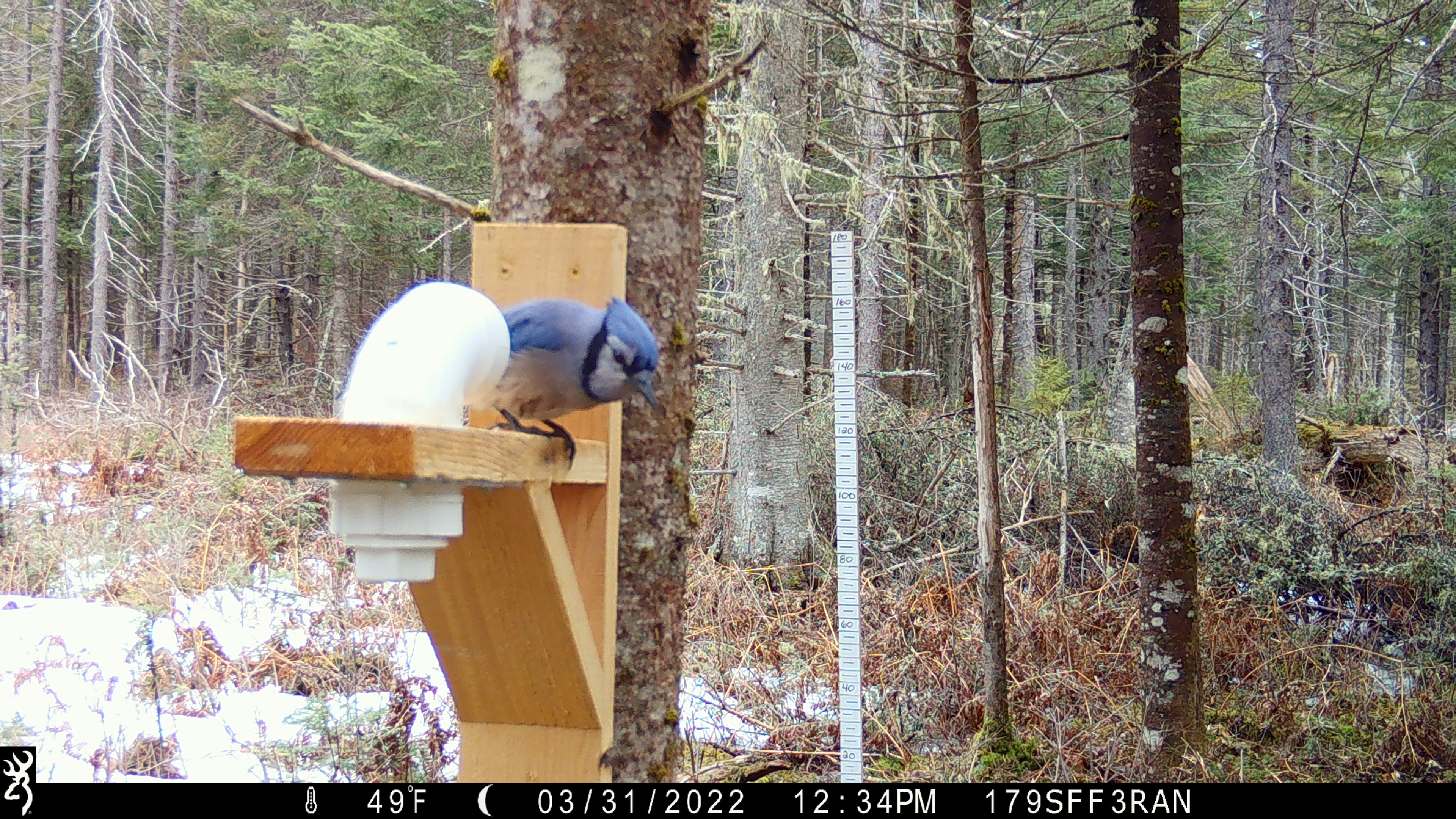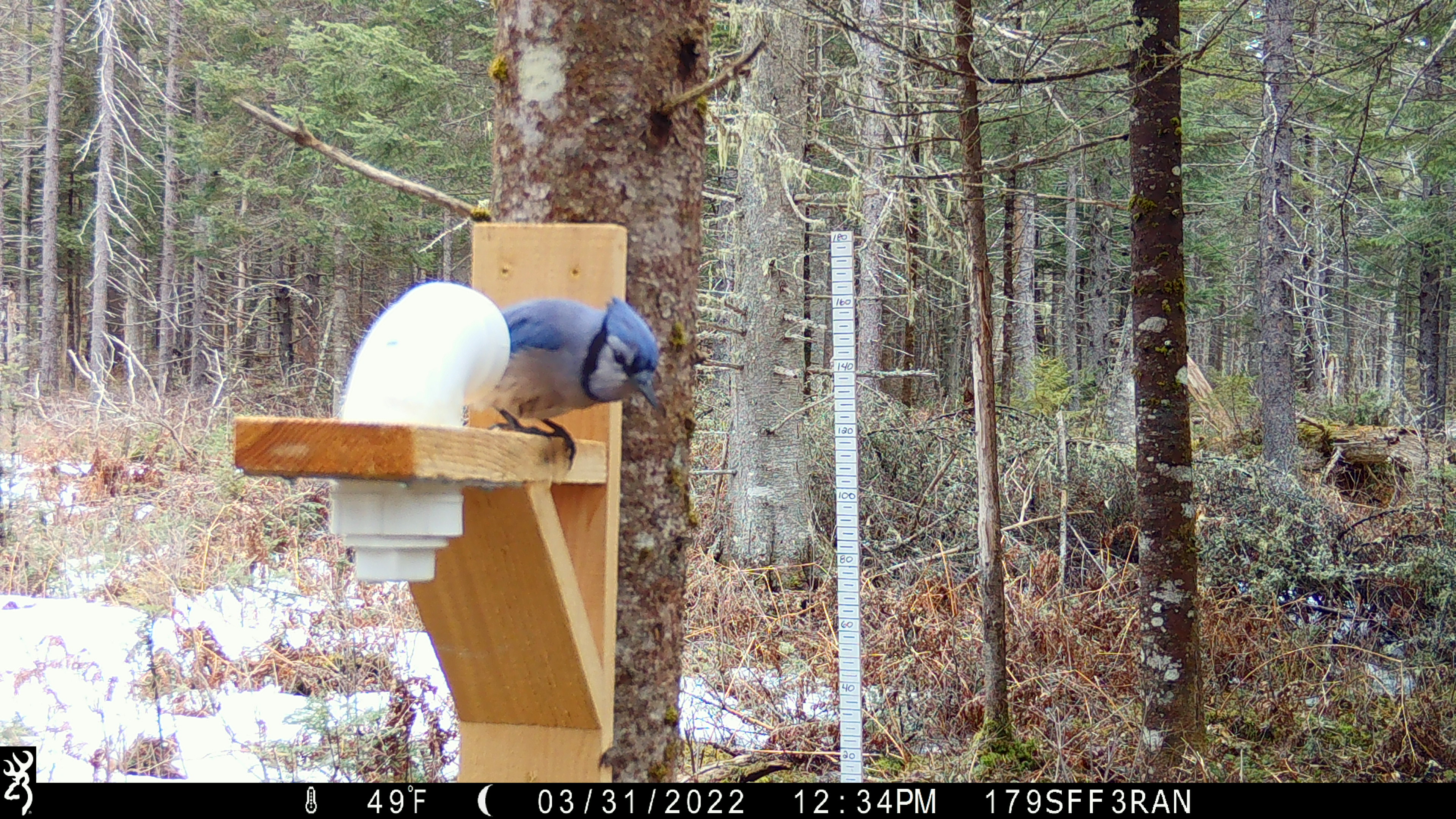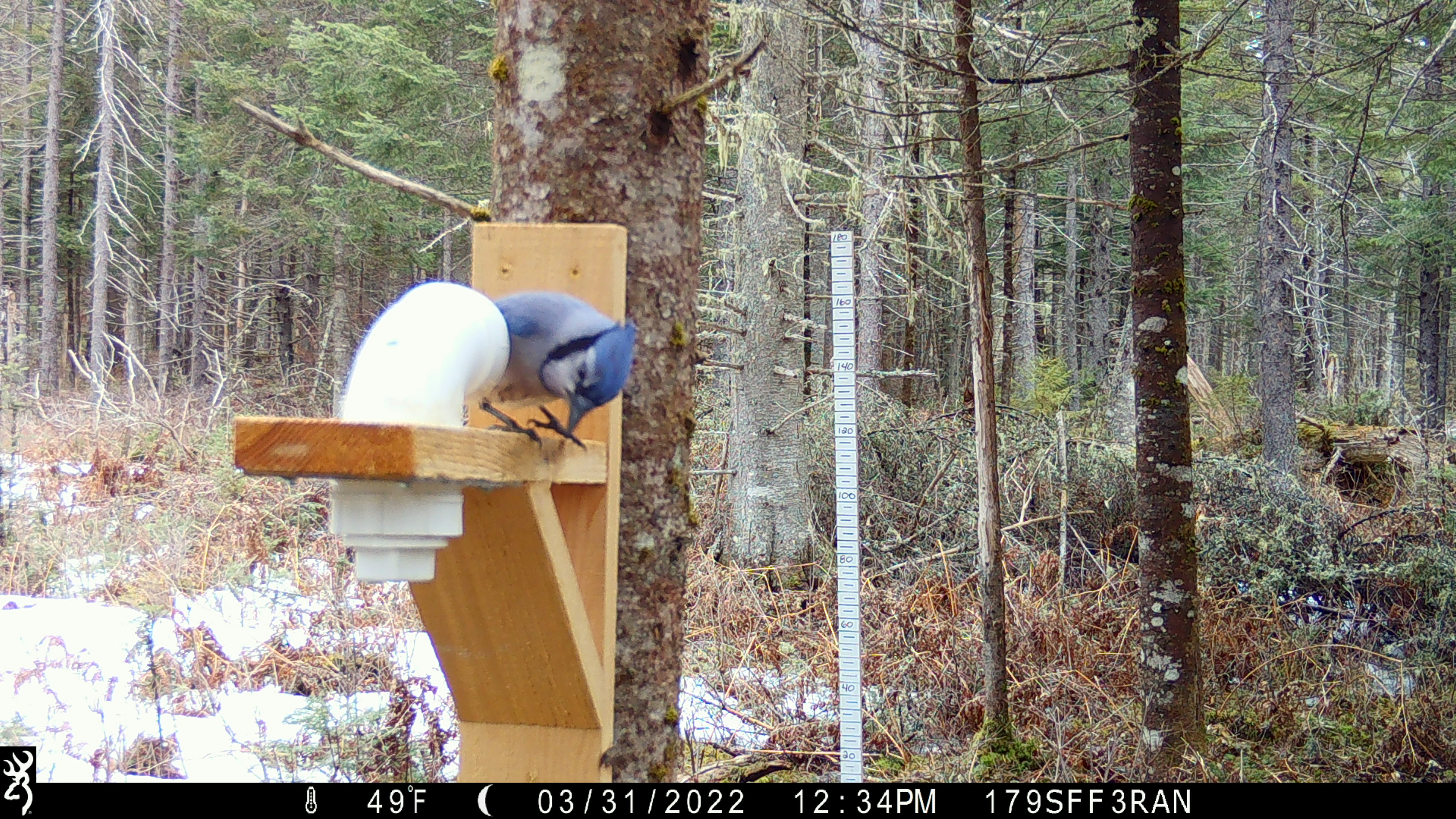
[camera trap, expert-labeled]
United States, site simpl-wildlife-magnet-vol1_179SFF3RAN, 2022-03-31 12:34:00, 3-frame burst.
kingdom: Animalia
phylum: Chordata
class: Aves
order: Passeriformes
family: Corvidae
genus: Cyanocitta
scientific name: Cyanocitta cristata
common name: blue jay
Blue jay (Cyanocitta cristata).